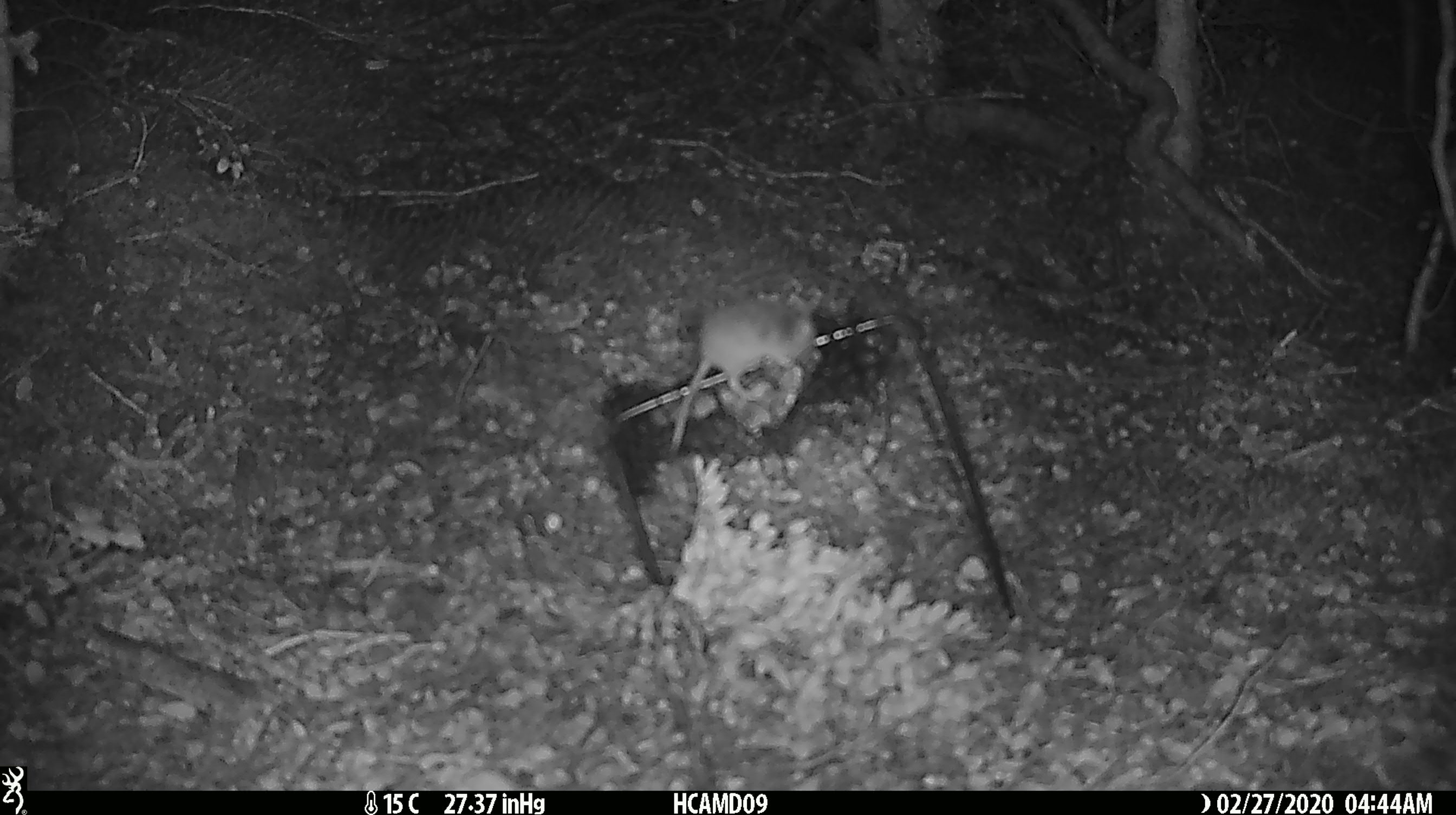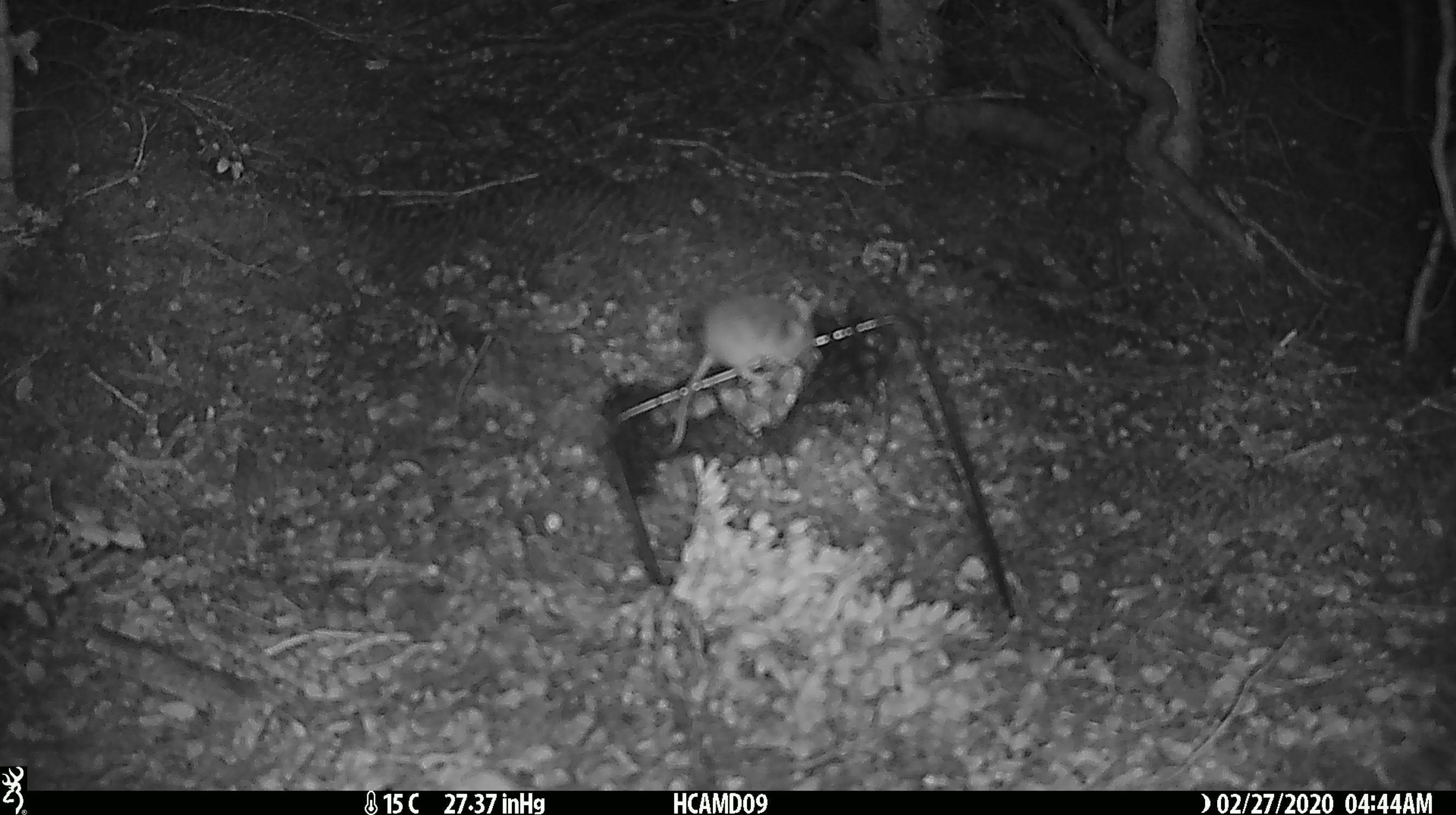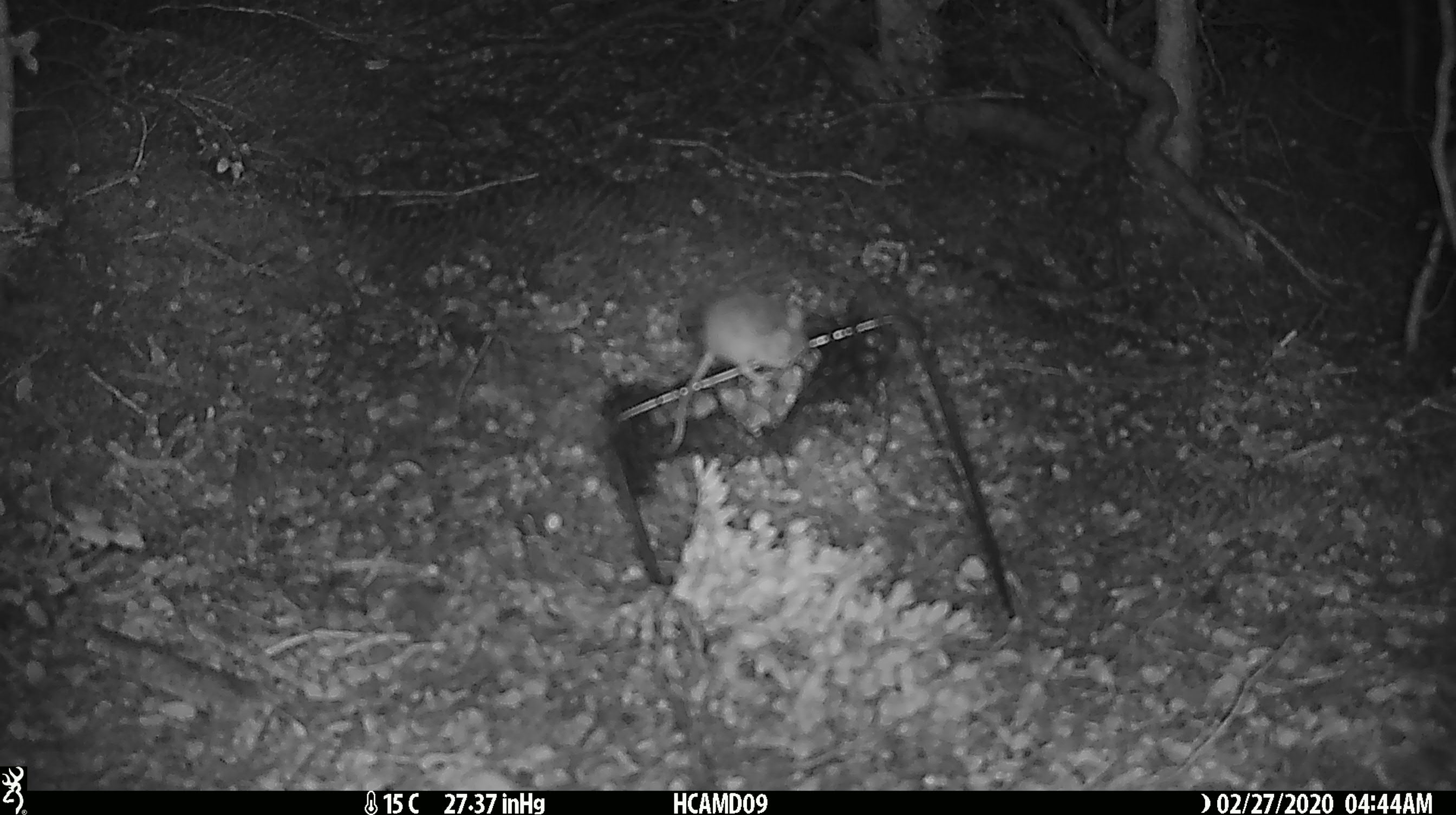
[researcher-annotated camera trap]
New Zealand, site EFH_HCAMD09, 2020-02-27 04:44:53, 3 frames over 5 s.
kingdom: Animalia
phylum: Chordata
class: Mammalia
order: Rodentia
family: Muridae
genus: Mus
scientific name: Mus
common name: mouse